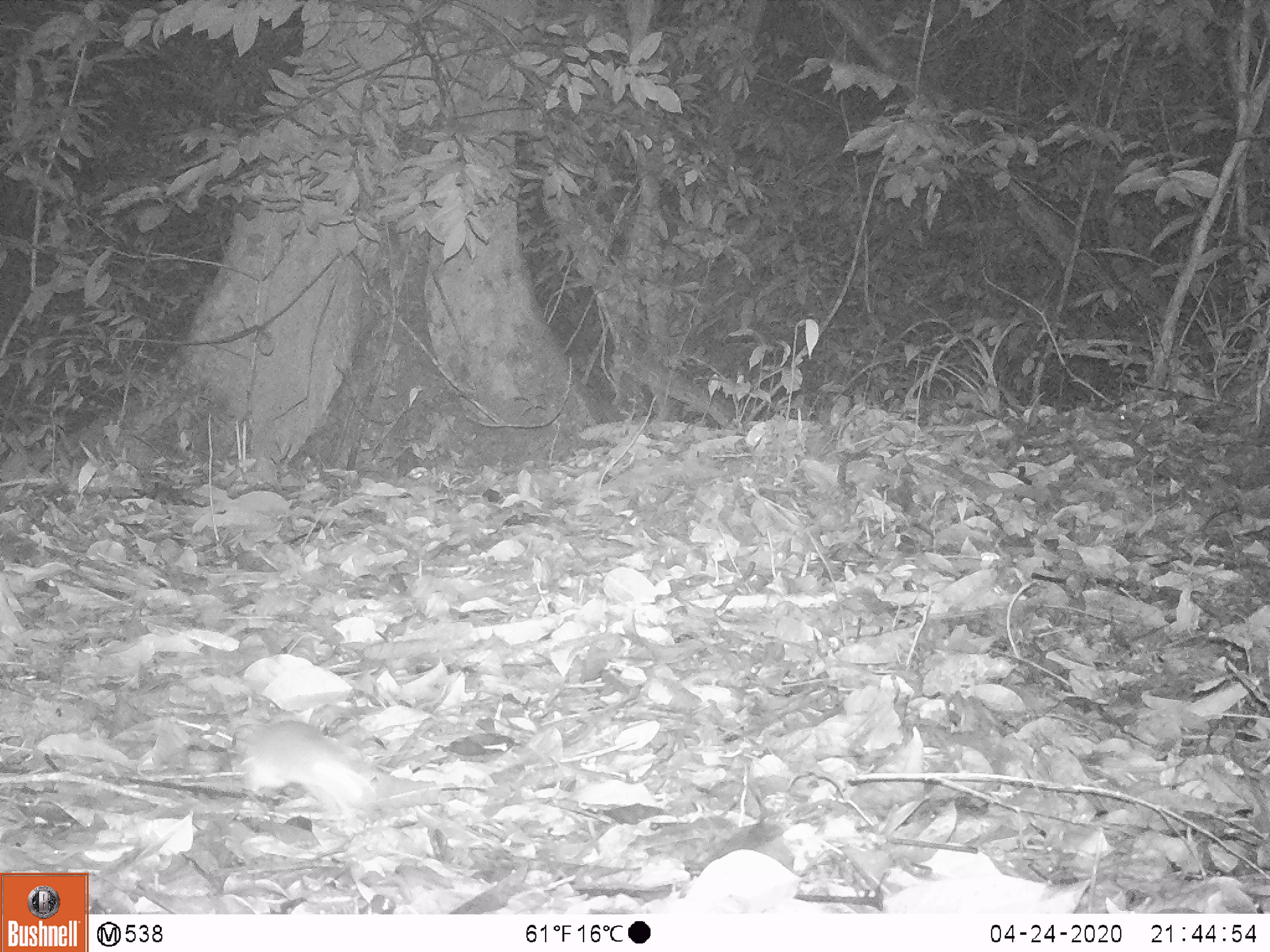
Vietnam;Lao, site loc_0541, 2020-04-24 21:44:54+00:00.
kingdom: Animalia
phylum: Chordata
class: Mammalia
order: Rodentia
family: Muridae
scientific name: Muridae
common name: old-world mice and rats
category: unidentified murid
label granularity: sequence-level